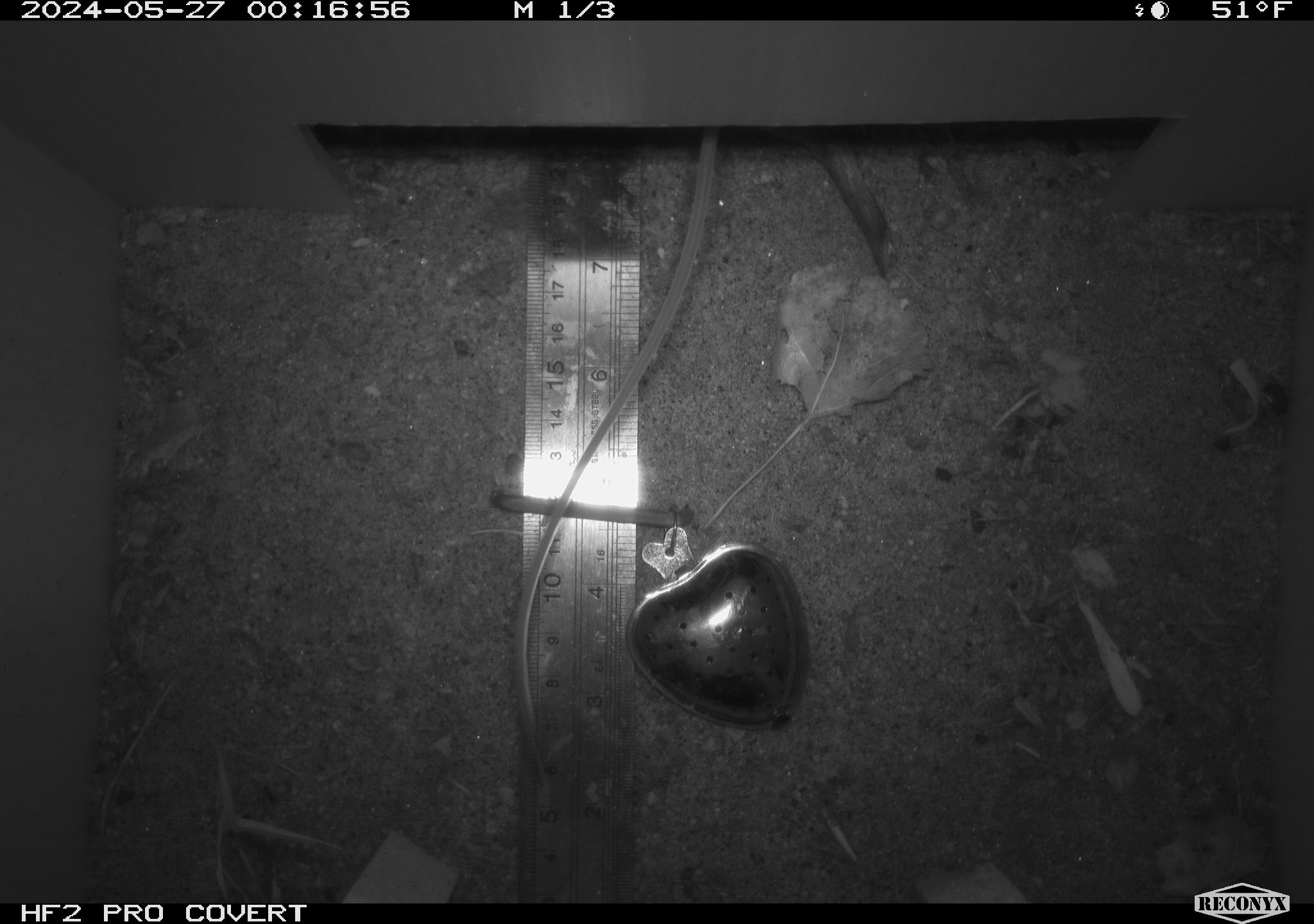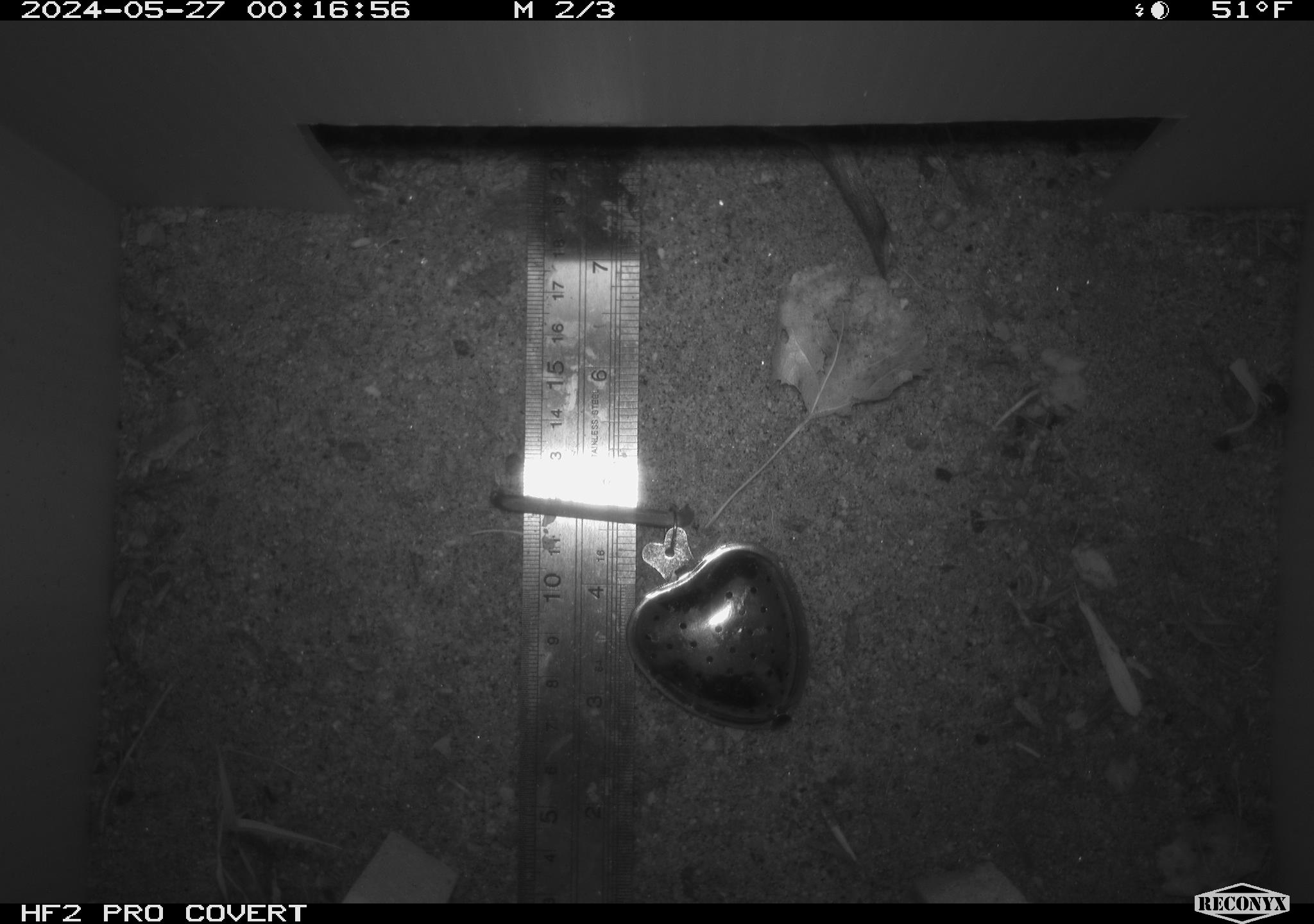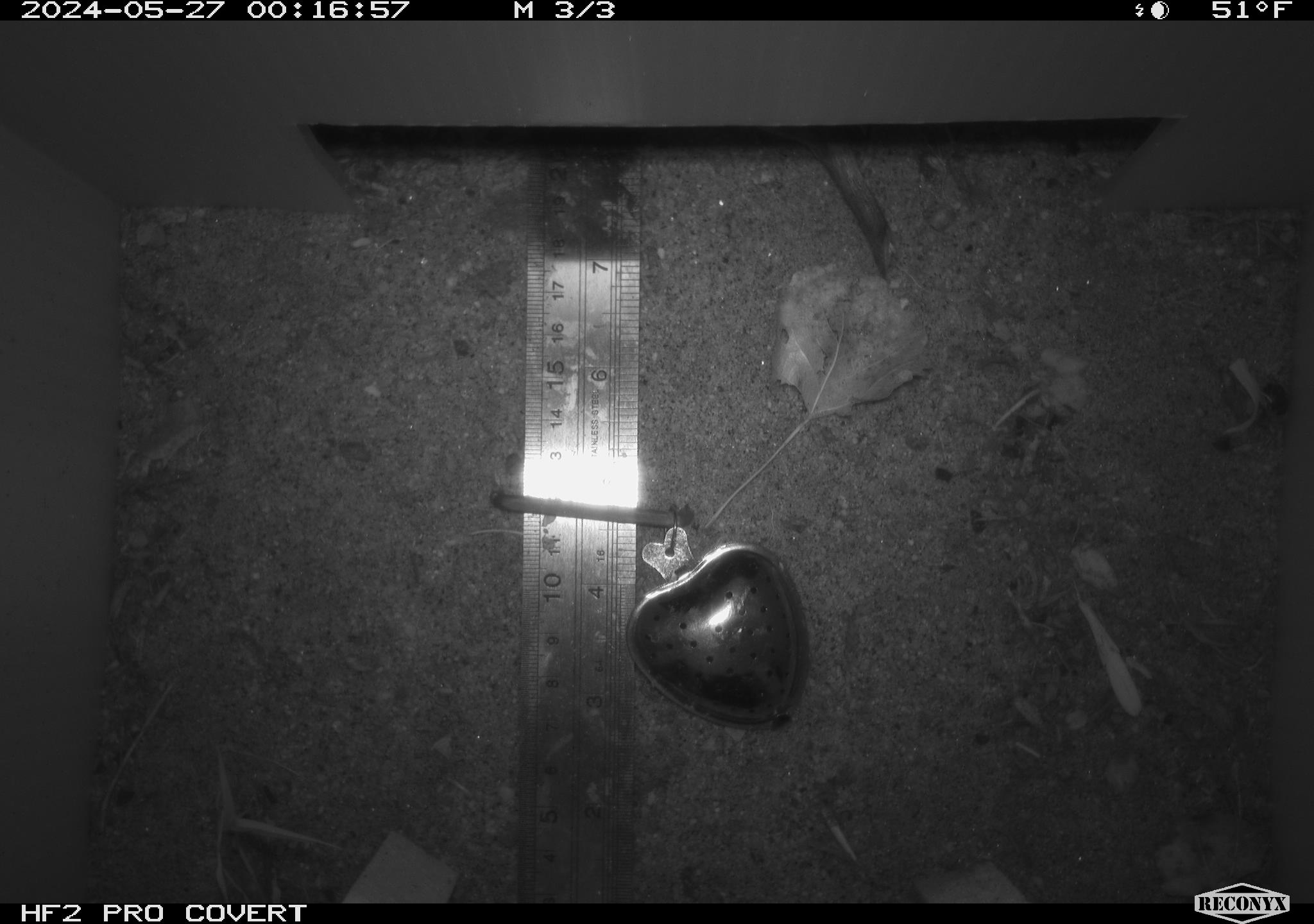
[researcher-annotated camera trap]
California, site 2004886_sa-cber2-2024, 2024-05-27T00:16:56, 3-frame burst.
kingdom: Animalia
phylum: Chordata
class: Mammalia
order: Rodentia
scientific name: Rodentia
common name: mouse species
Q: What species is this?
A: Mouse species (Rodentia).